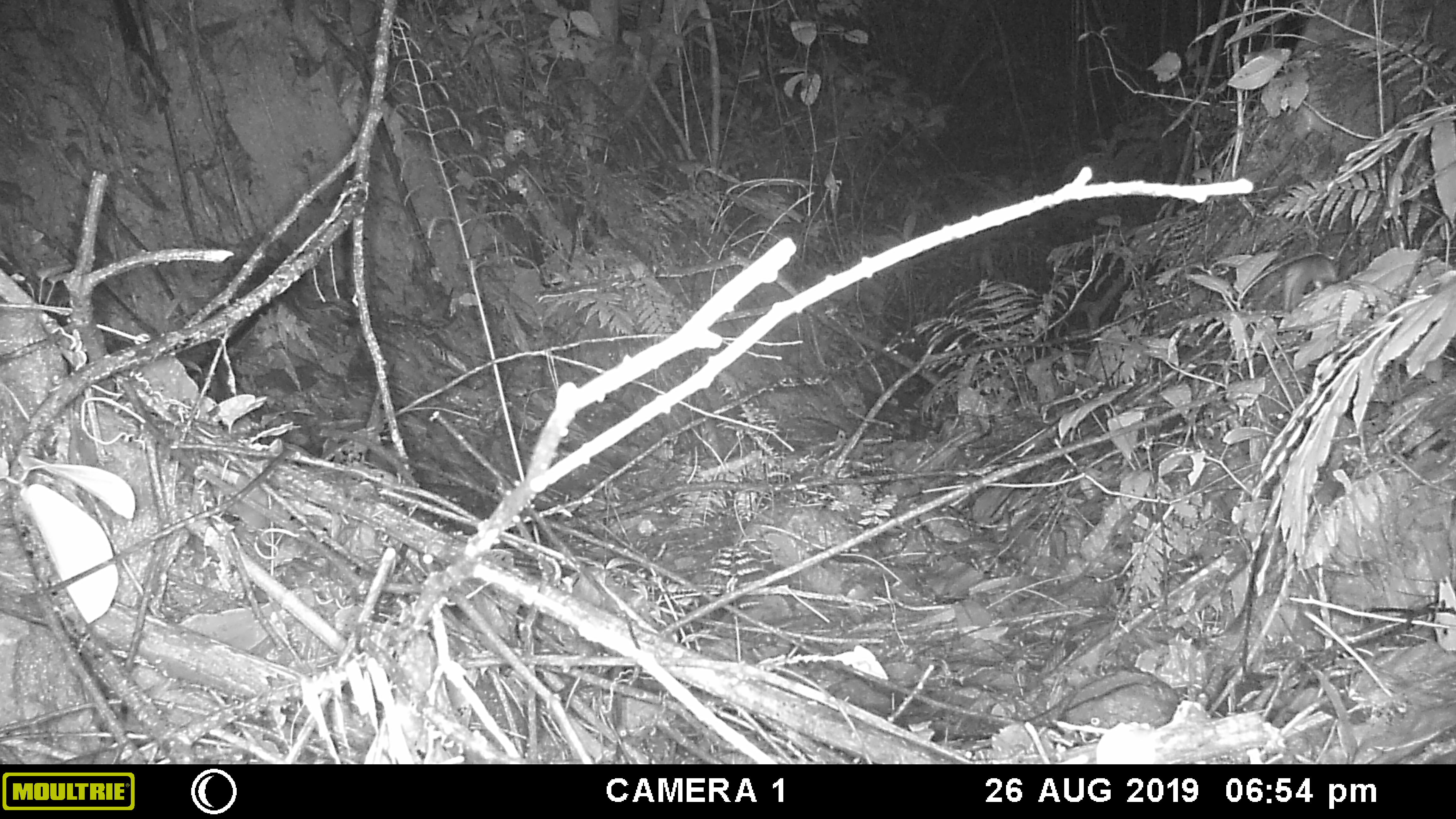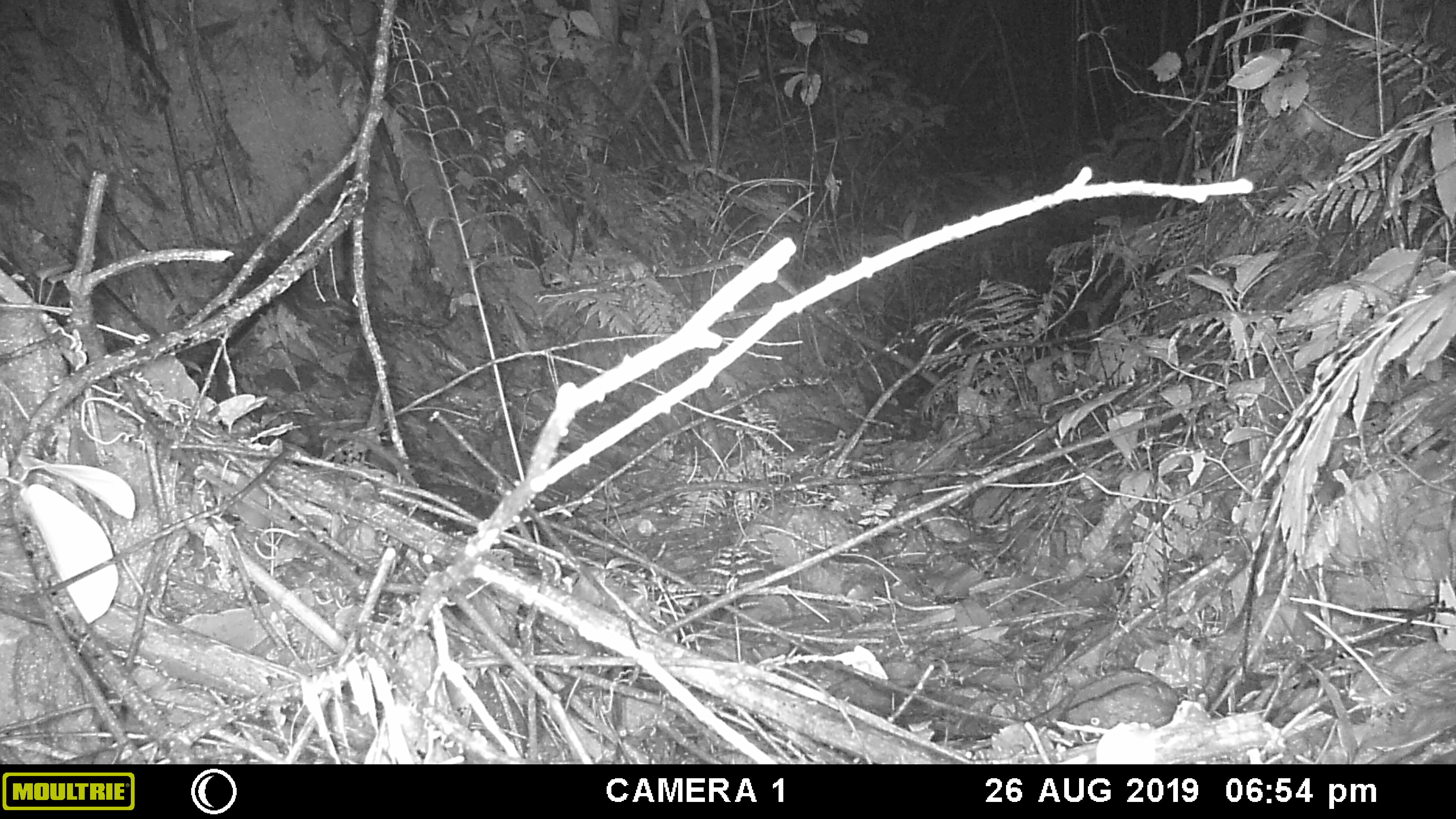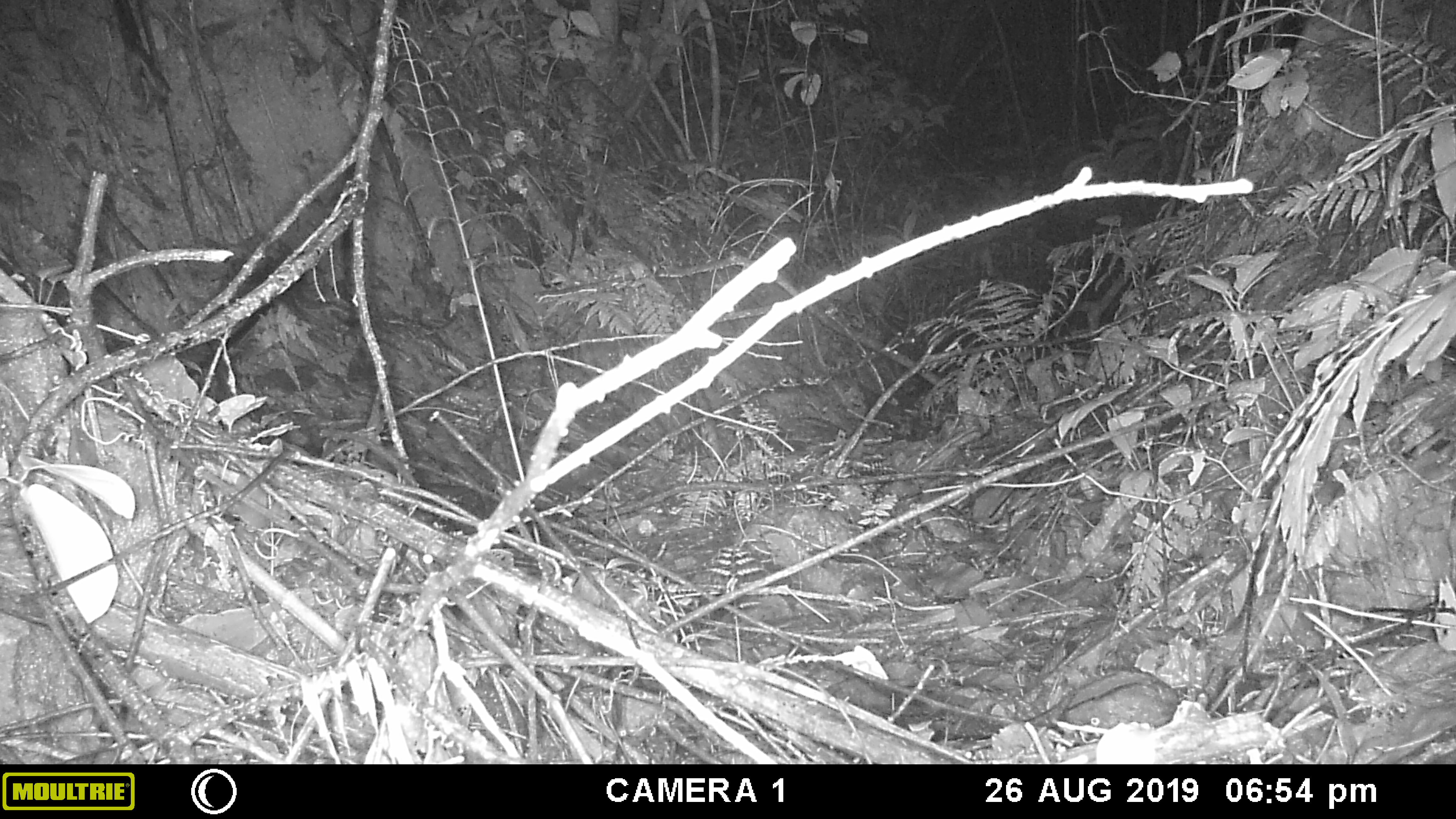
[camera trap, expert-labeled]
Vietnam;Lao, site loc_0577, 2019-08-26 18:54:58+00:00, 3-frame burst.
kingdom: Animalia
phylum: Chordata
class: Mammalia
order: Rodentia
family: Muridae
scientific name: Muridae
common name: old-world mice and rats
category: unidentified murid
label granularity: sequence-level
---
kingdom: Animalia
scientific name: Animalia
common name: animal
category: unidentified animal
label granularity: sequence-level